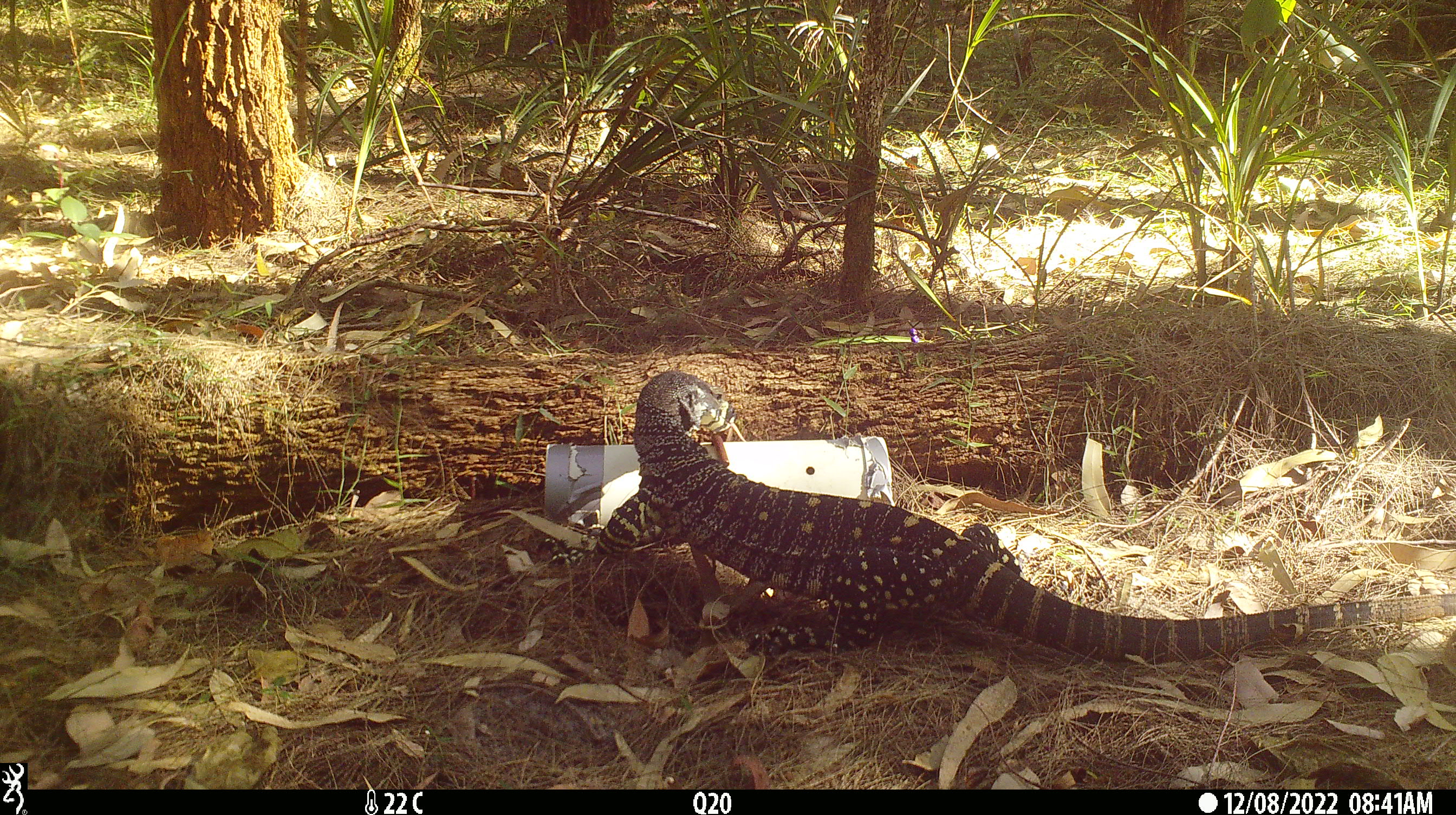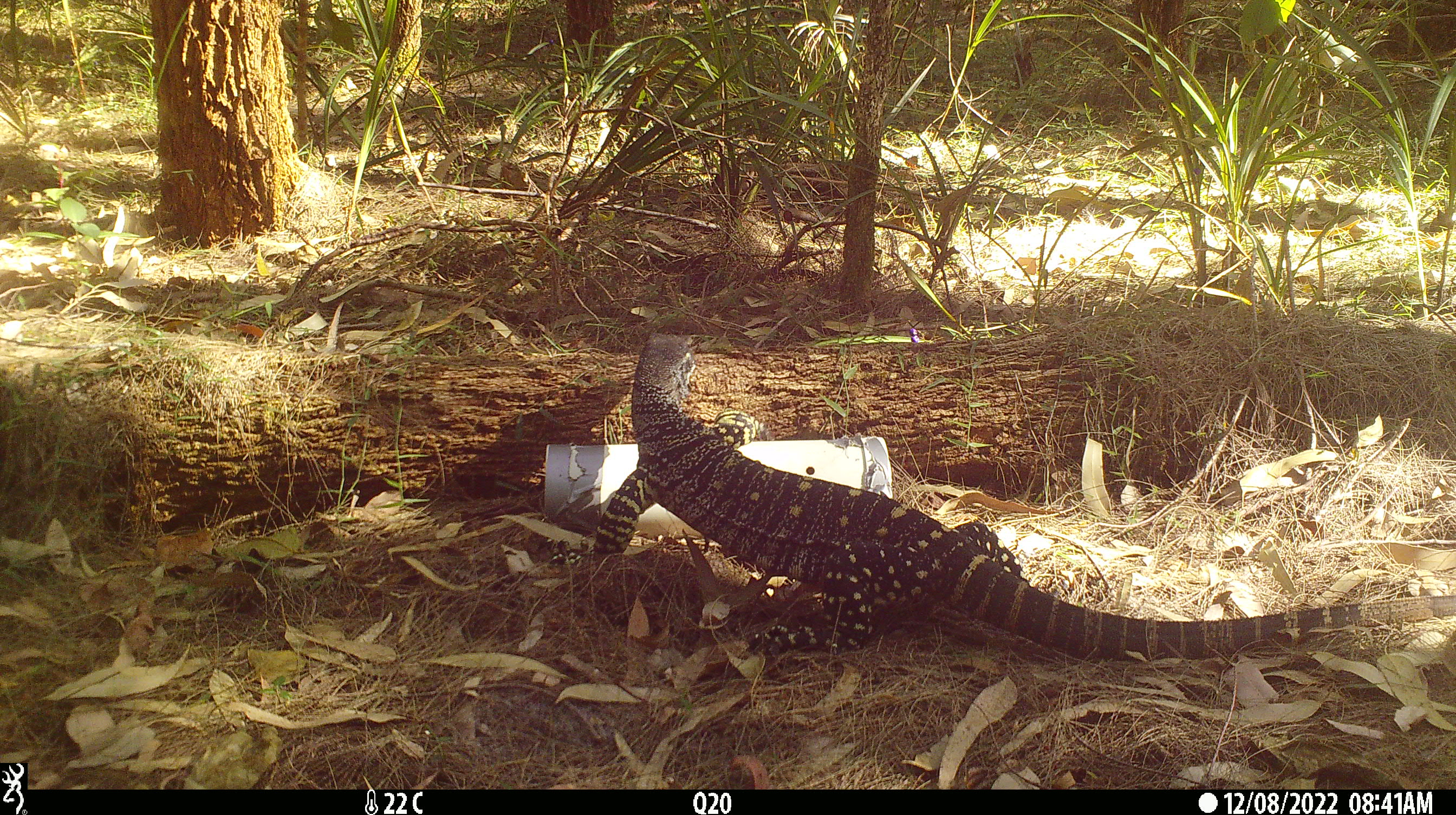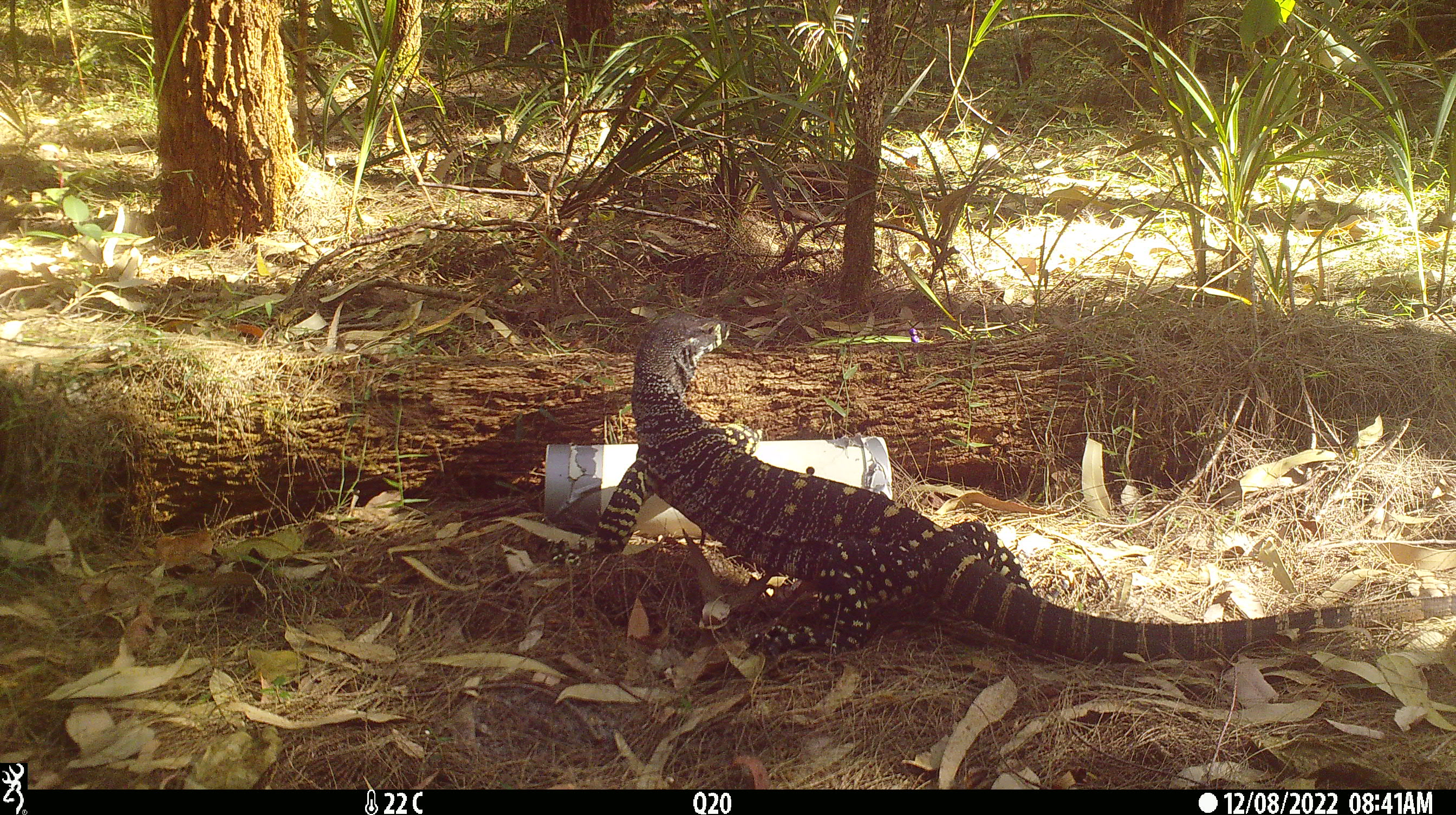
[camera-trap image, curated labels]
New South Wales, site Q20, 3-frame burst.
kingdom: Animalia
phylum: Chordata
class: Reptilia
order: Squamata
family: Varanidae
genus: Varanus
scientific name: Varanus varius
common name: lace monitor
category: goanna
Goanna (lace monitor) (Varanus varius).